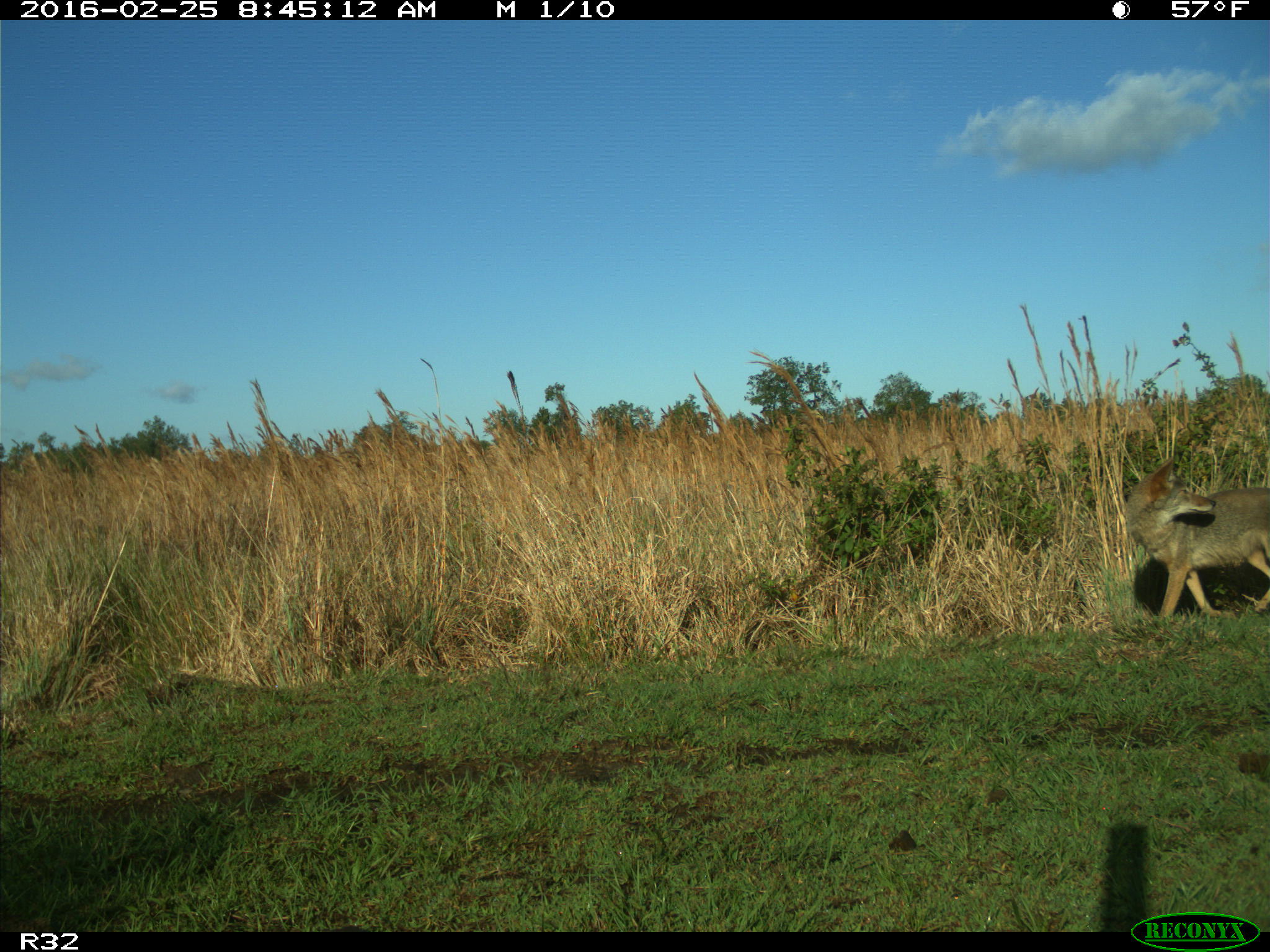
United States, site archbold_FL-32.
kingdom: Animalia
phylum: Chordata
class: Mammalia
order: Carnivora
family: Canidae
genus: Canis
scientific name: Canis latrans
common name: coyote